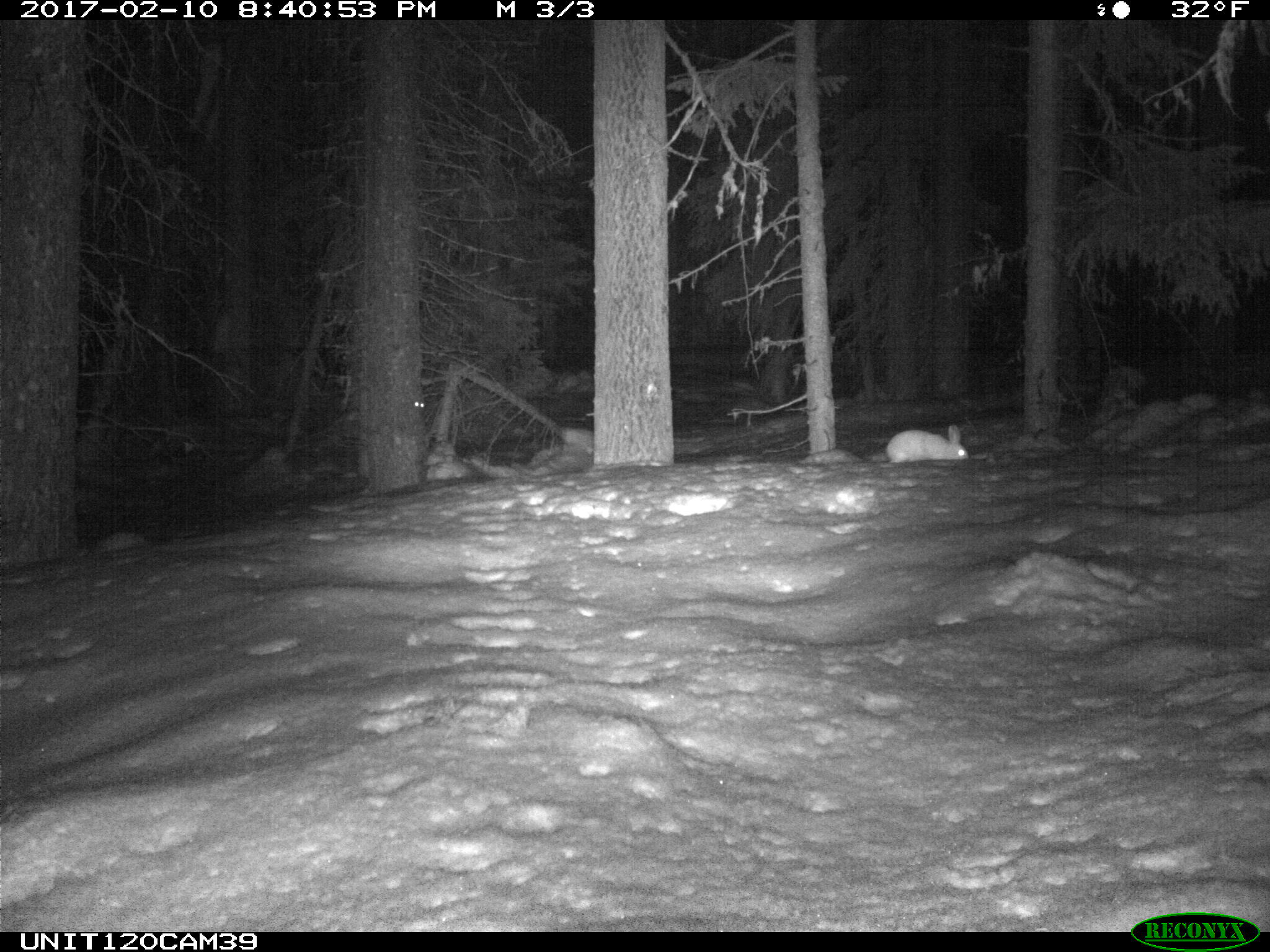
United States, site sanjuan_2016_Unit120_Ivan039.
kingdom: Animalia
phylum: Chordata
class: Mammalia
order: Lagomorpha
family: Leporidae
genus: Lepus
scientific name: Lepus americanus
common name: snowshoe hare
Lepus americanus (snowshoe hare).